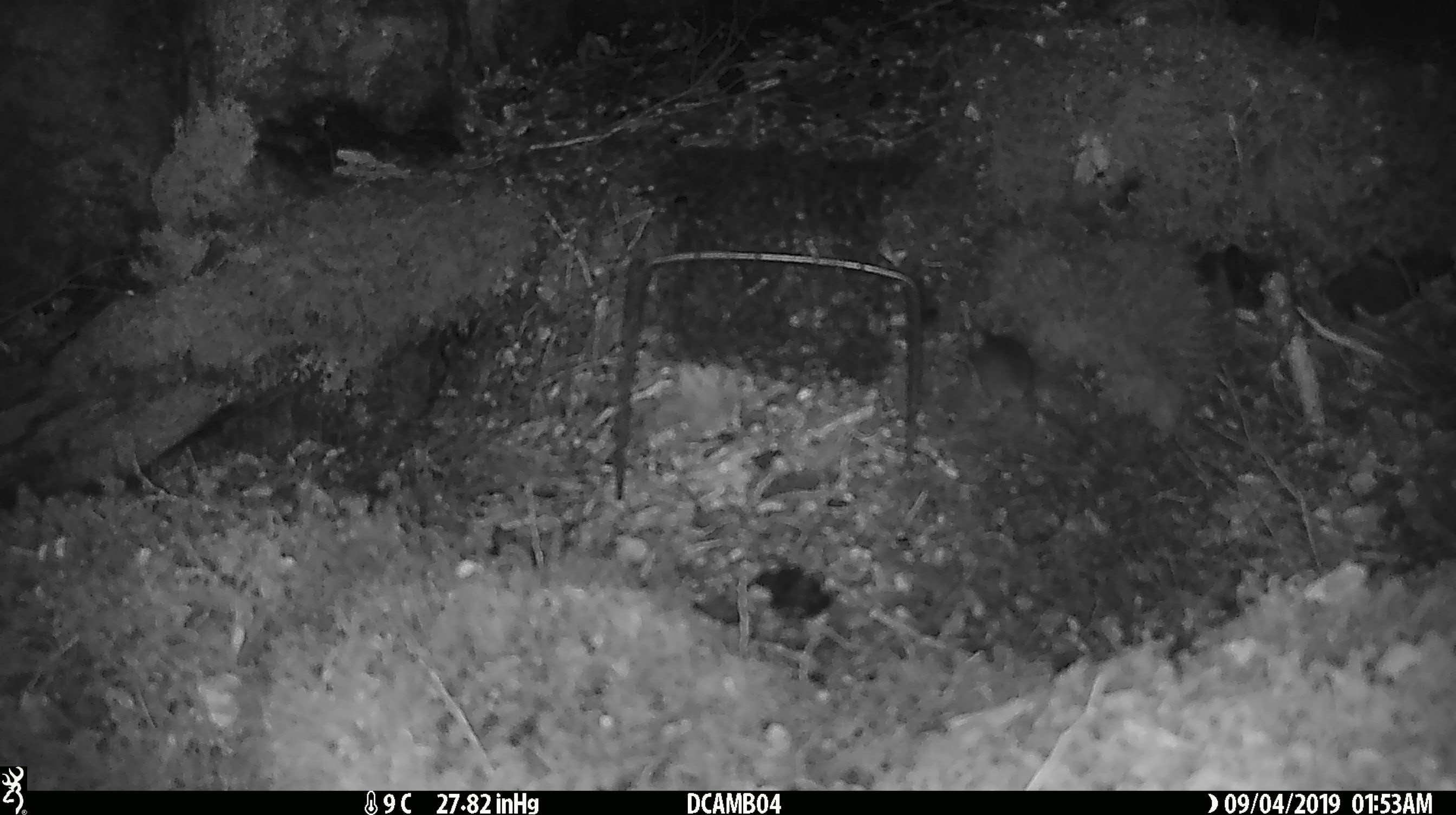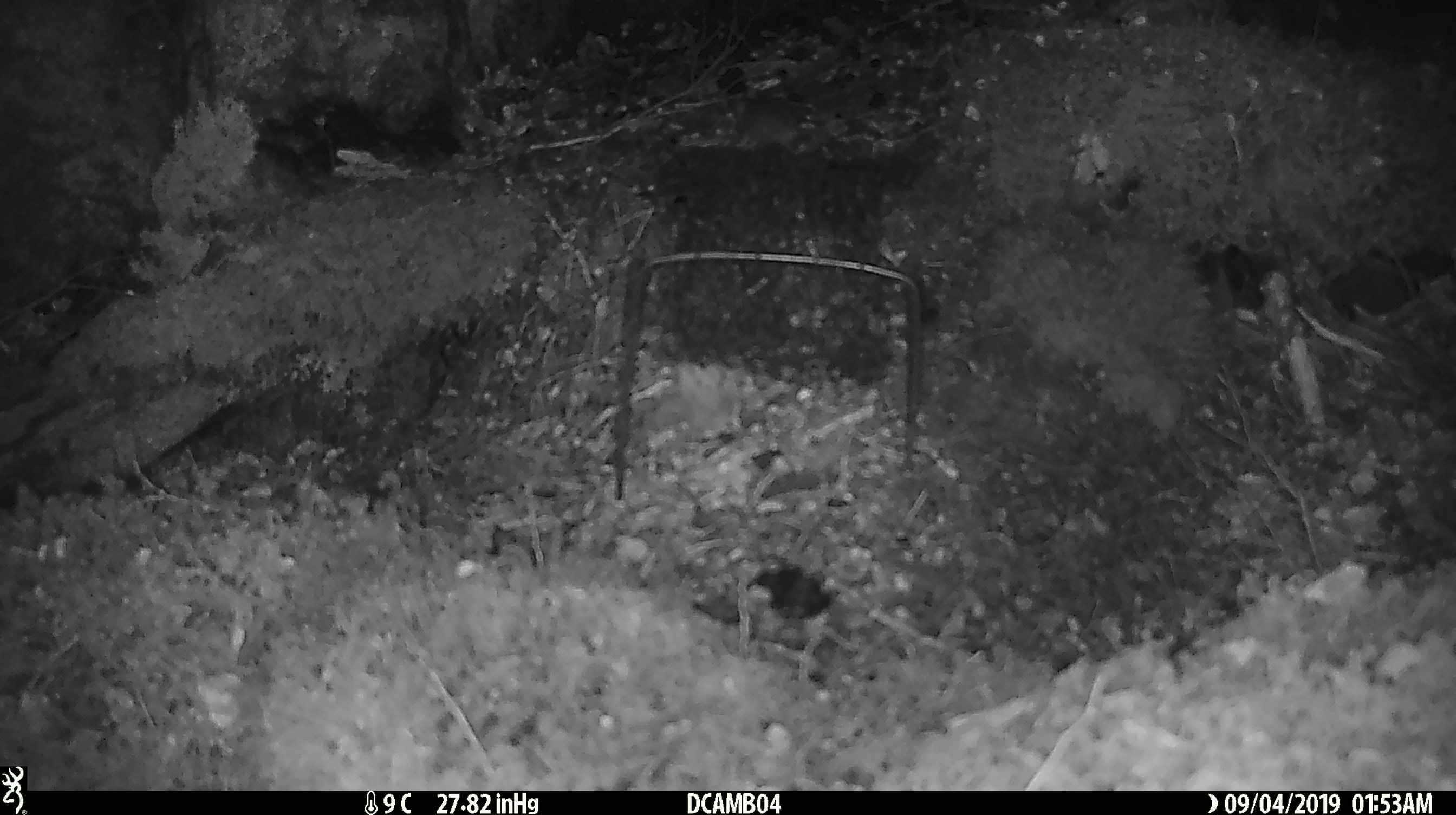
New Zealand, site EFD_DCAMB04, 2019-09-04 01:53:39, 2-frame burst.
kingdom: Animalia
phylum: Chordata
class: Mammalia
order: Rodentia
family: Muridae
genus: Mus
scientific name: Mus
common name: mouse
Mouse (Mus).